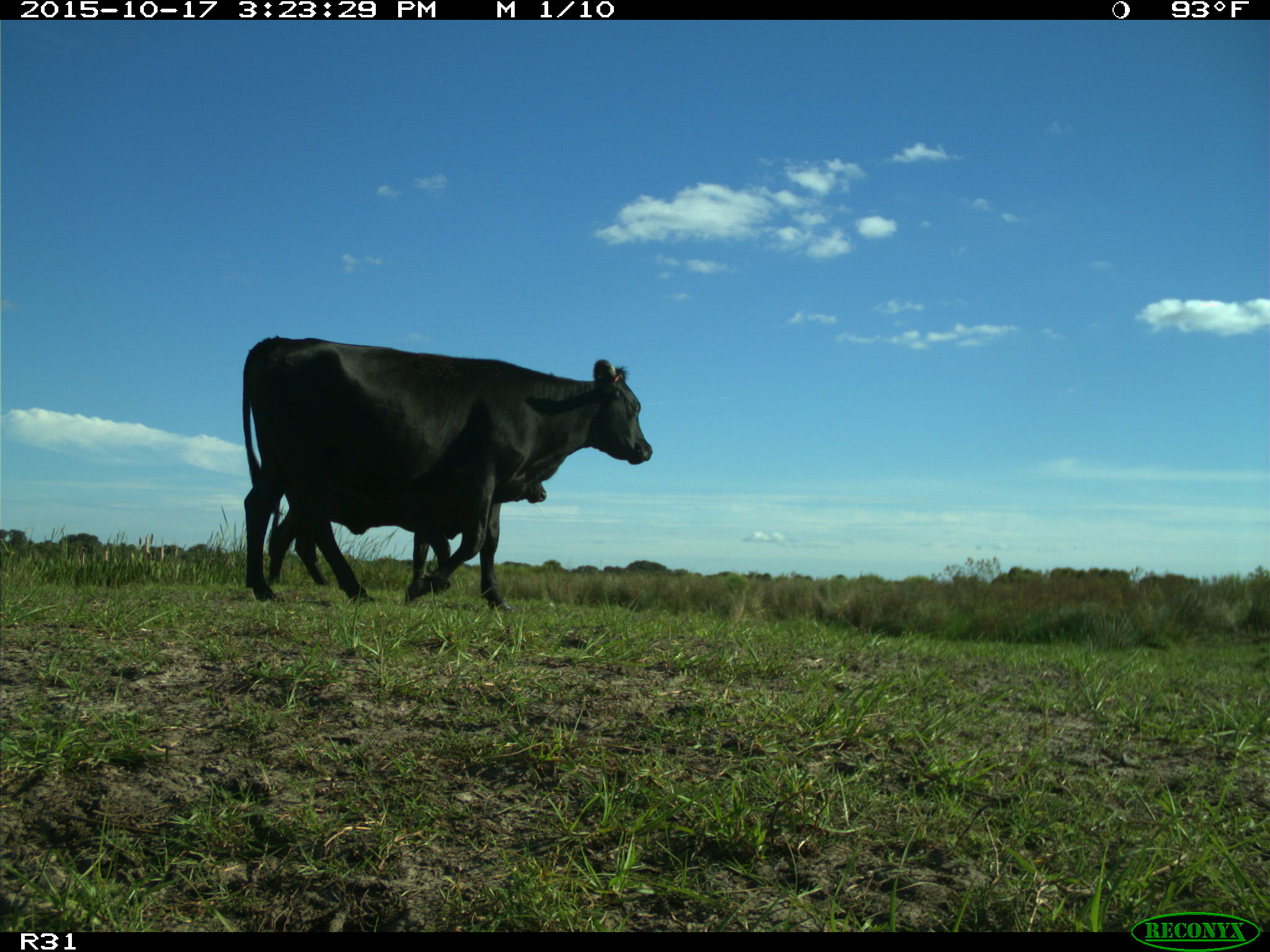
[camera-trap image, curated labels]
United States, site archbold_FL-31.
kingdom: Animalia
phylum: Chordata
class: Mammalia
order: Artiodactyla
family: Bovidae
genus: Bos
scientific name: Bos taurus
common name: domestic cow